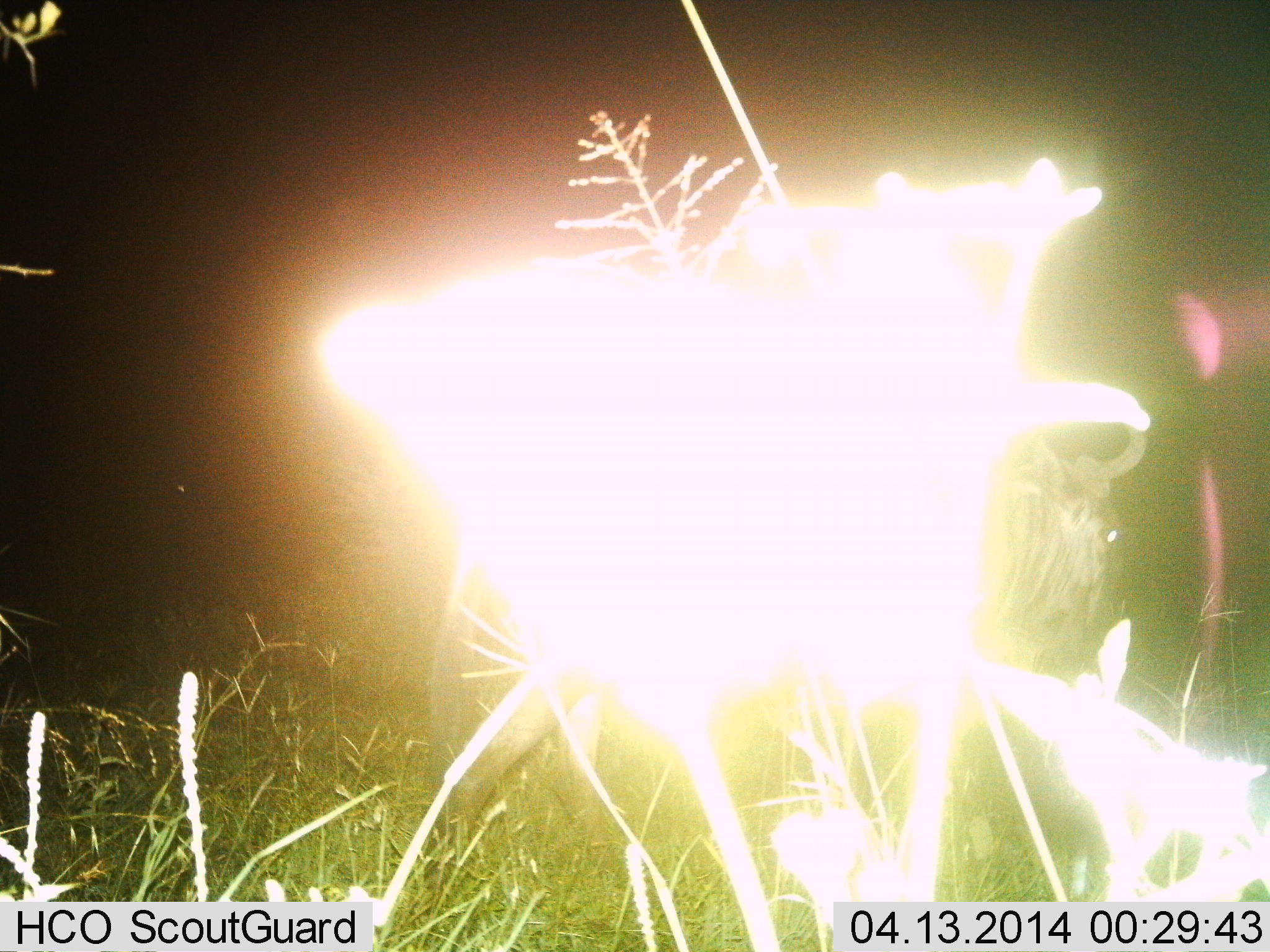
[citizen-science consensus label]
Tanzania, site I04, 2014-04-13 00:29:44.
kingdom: Animalia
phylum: Chordata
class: Mammalia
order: Artiodactyla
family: Bovidae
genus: Connochaetes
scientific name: Connochaetes taurinus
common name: blue wildebeest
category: wildebeest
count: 1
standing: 50%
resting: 0%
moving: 50%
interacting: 0%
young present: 0%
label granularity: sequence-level